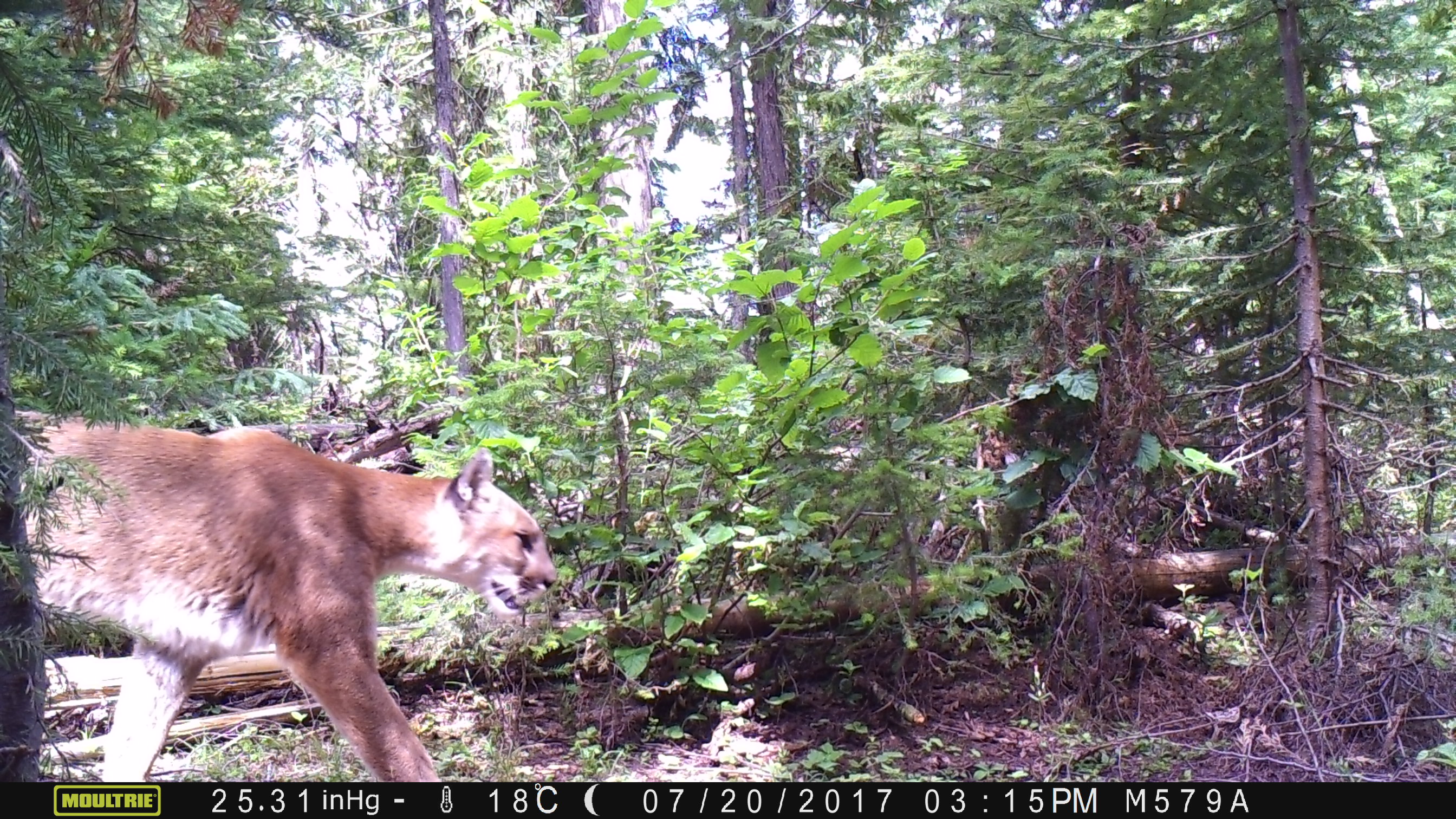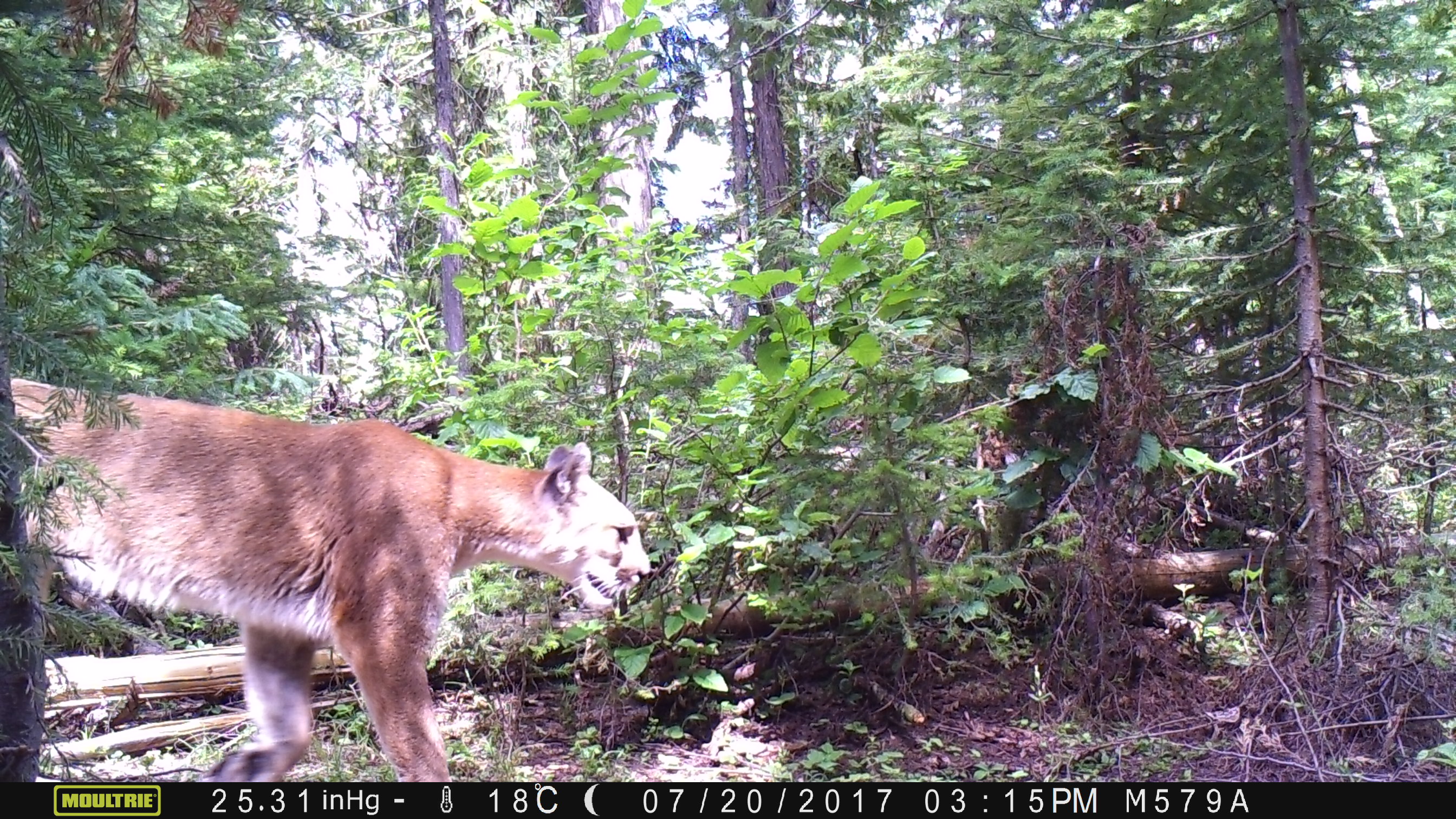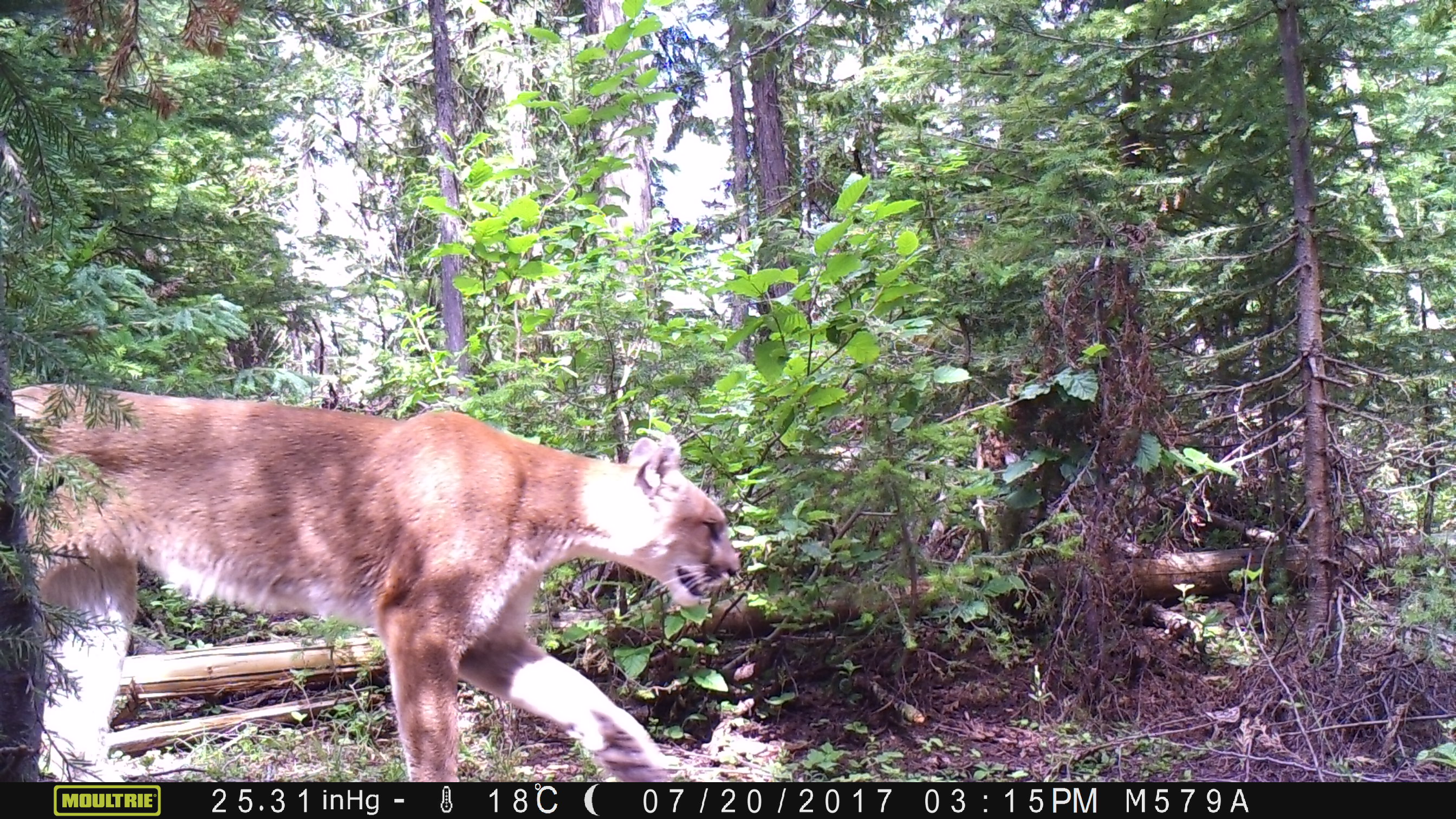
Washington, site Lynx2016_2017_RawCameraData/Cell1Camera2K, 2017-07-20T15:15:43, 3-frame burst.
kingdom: Animalia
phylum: Chordata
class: Mammalia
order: Carnivora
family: Felidae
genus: Puma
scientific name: Puma concolor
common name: mountain lion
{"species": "Puma concolor (mountain lion)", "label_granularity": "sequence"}